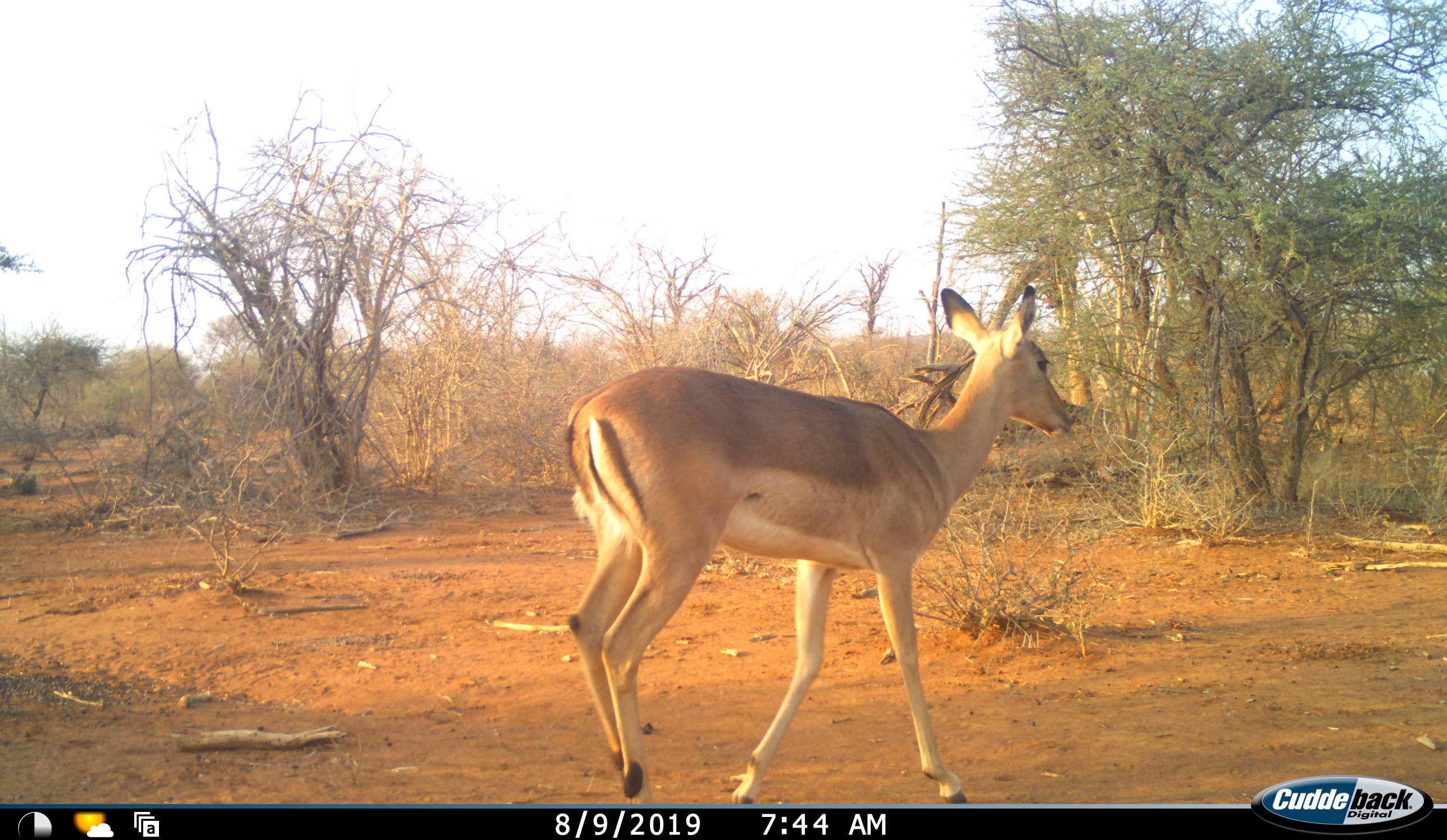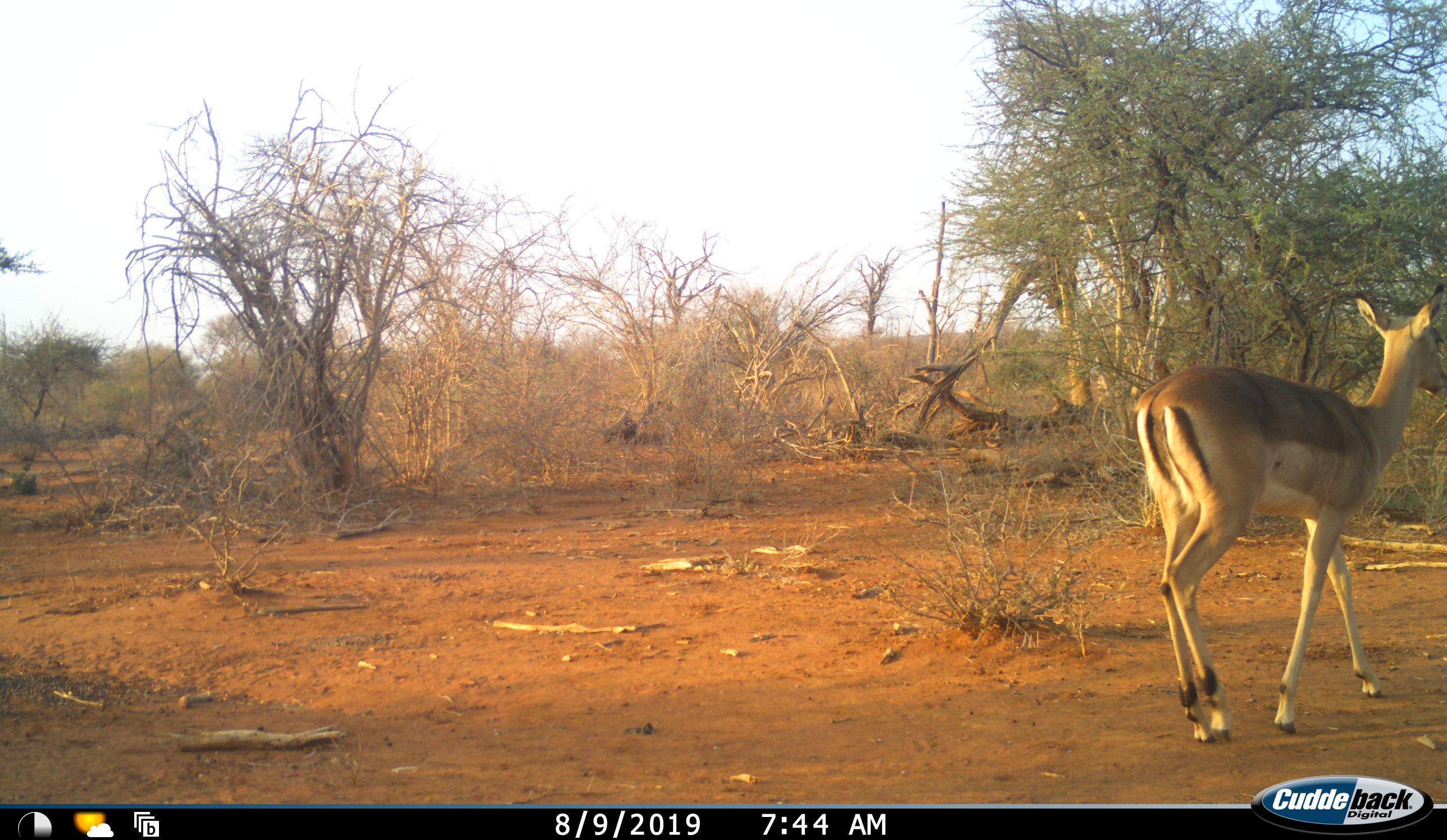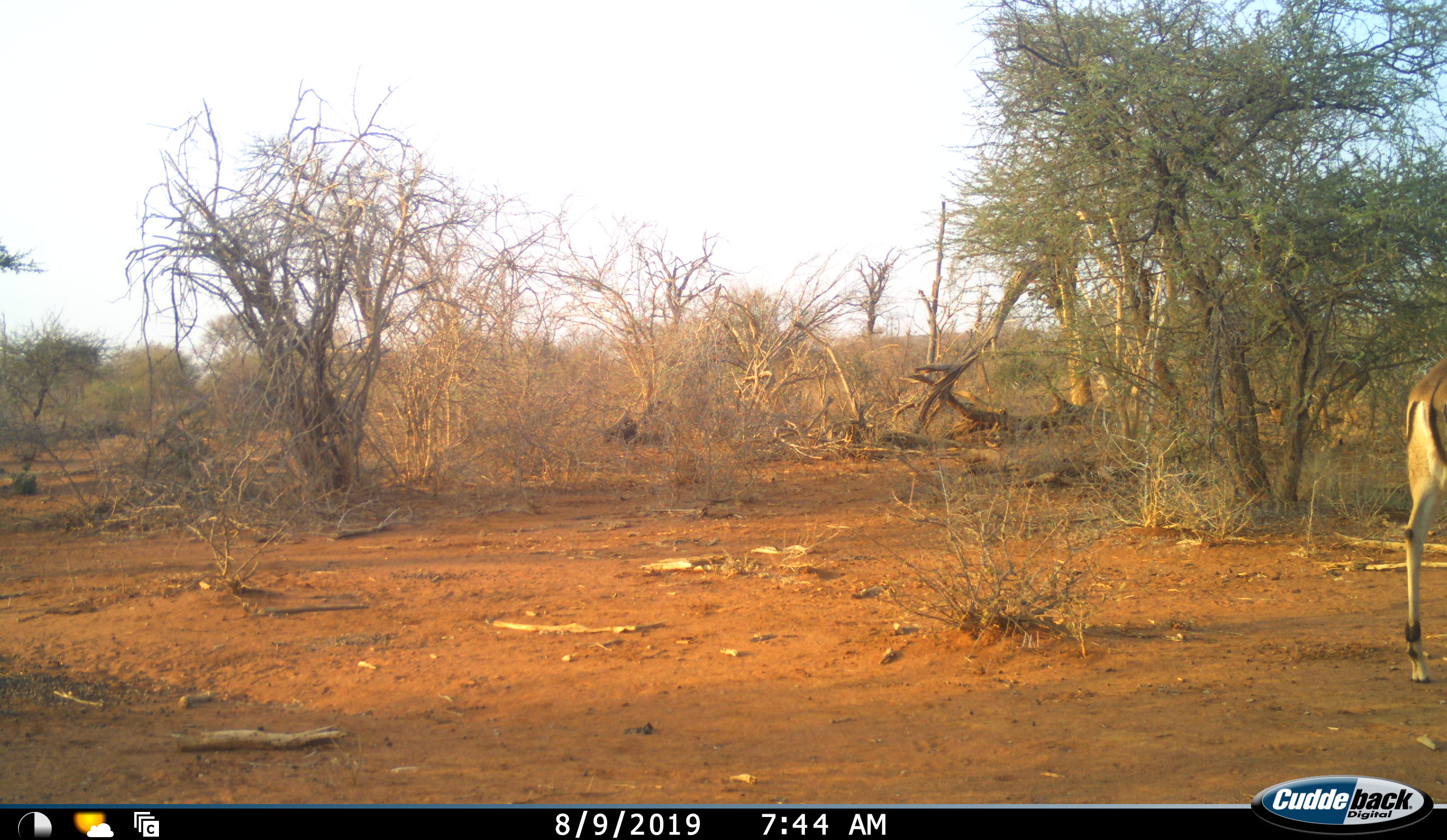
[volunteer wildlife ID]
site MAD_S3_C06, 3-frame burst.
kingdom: Animalia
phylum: Chordata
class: Mammalia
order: Artiodactyla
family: Bovidae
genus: Aepyceros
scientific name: Aepyceros melampus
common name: impala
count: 1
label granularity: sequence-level